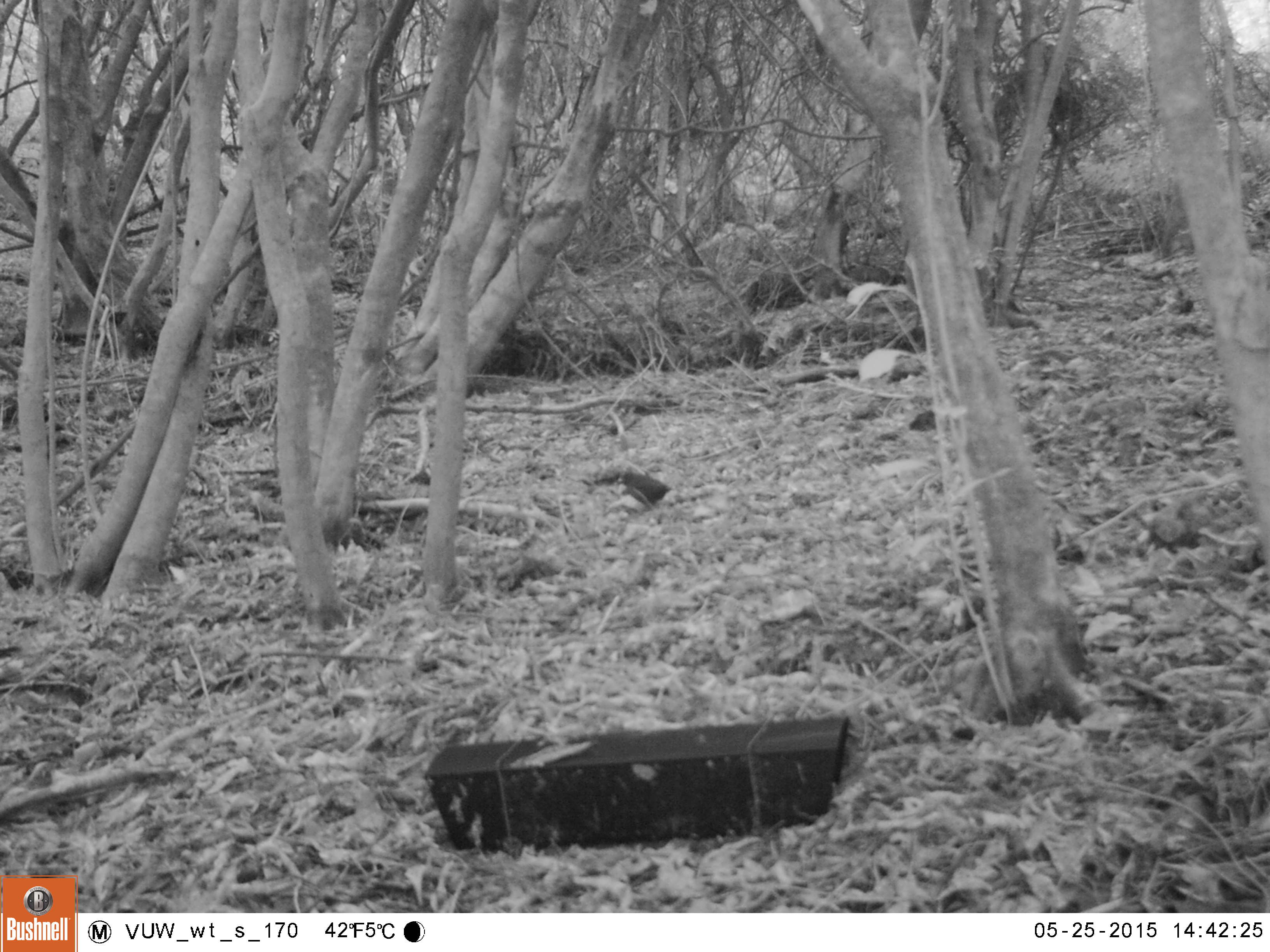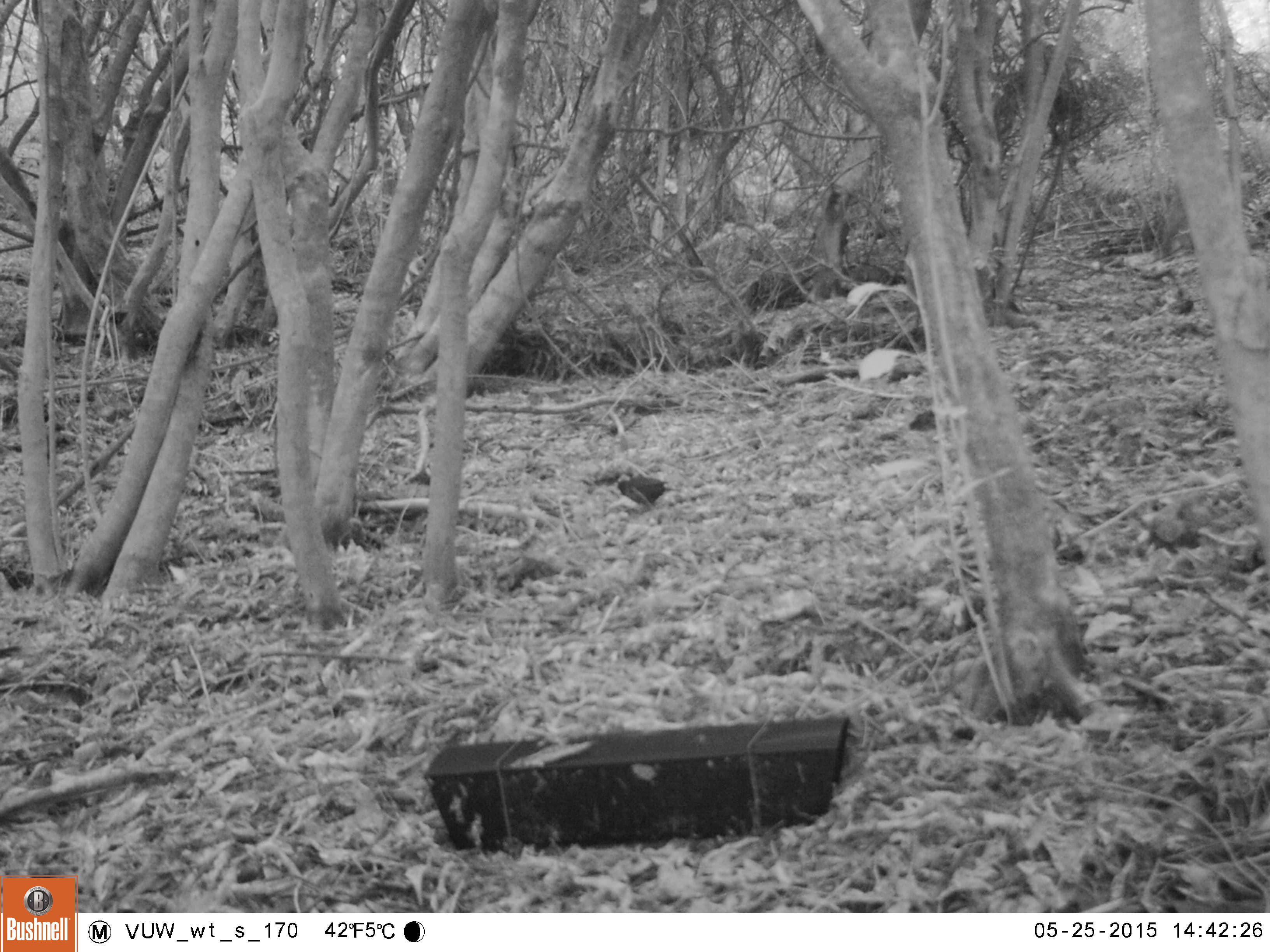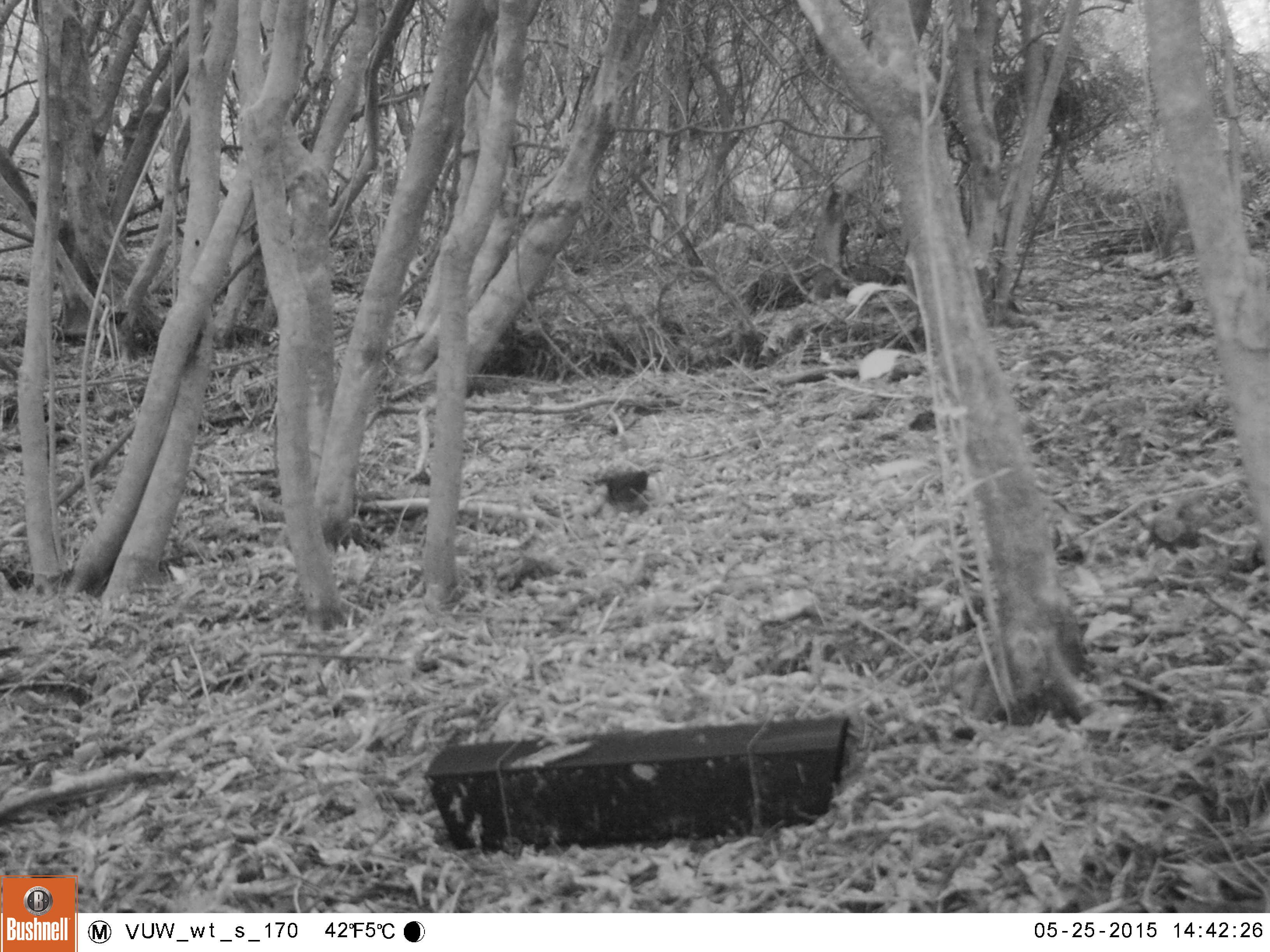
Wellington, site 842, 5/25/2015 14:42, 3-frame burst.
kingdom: Animalia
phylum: Chordata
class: Aves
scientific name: Aves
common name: bird